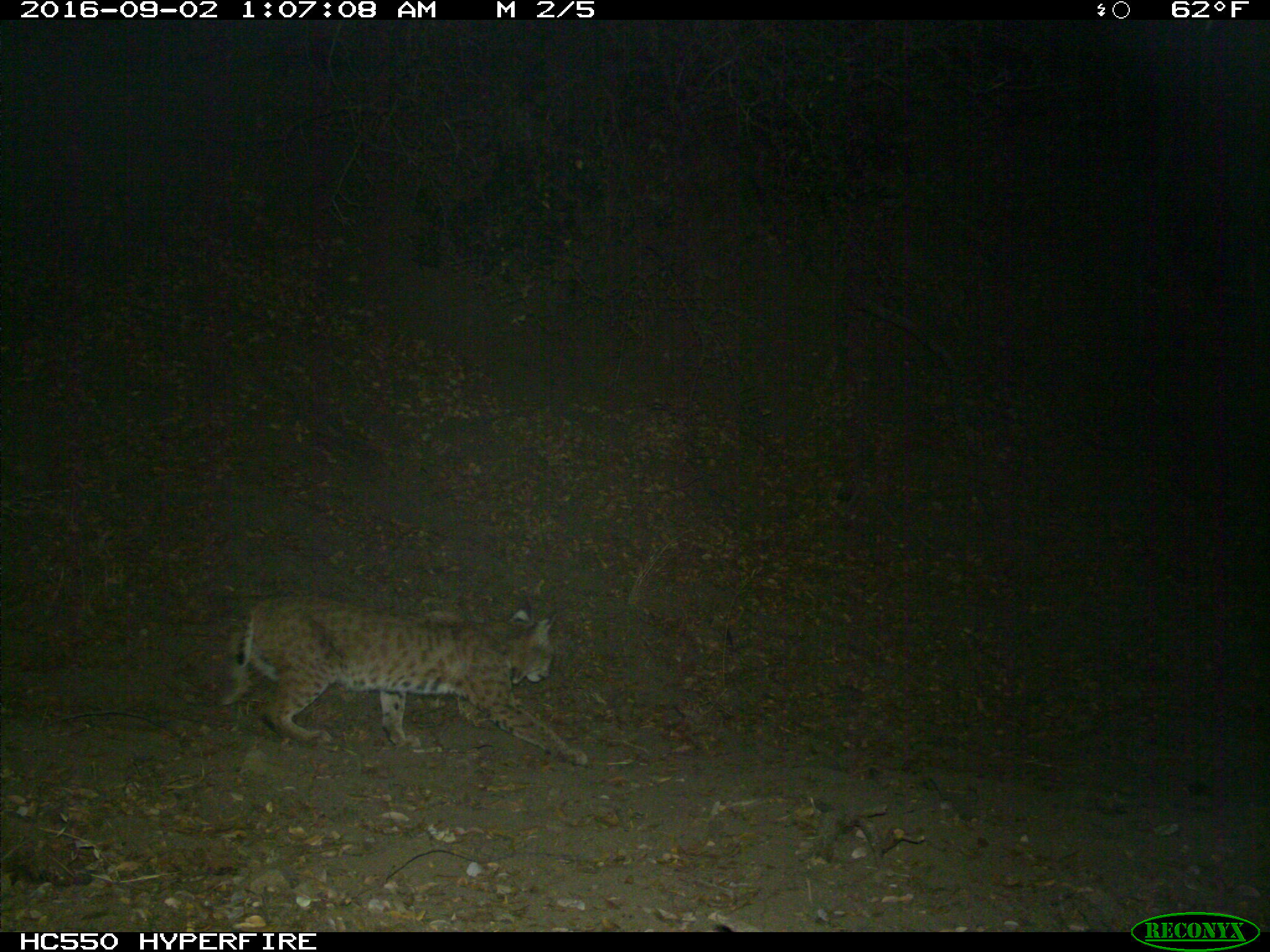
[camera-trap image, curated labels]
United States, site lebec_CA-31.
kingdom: Animalia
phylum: Chordata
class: Mammalia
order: Carnivora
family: Felidae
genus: Lynx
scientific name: Lynx rufus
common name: bobcat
Lynx rufus (bobcat).